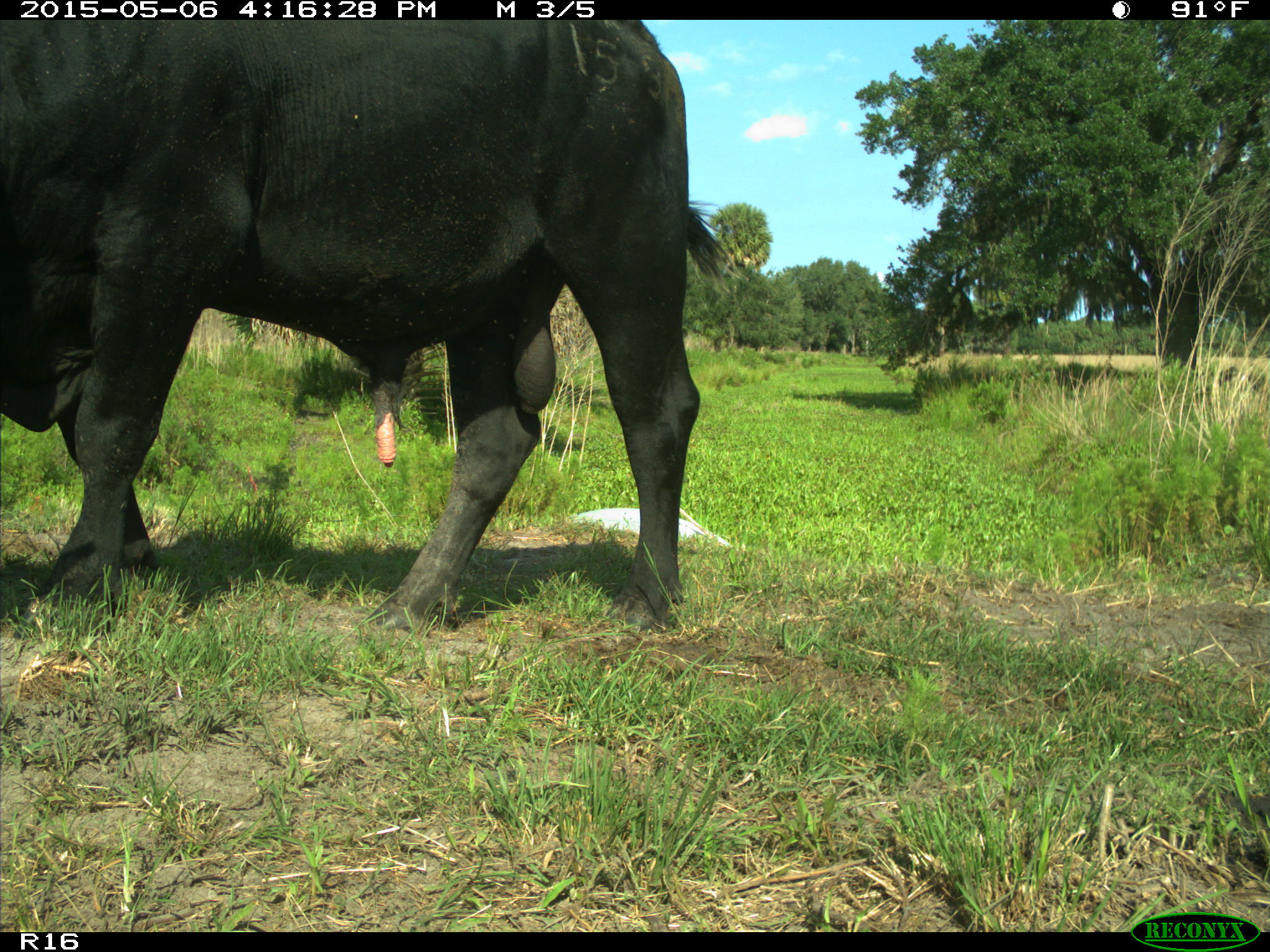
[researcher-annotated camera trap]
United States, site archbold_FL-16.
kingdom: Animalia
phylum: Chordata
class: Mammalia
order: Artiodactyla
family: Bovidae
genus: Bos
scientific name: Bos taurus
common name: domestic cow